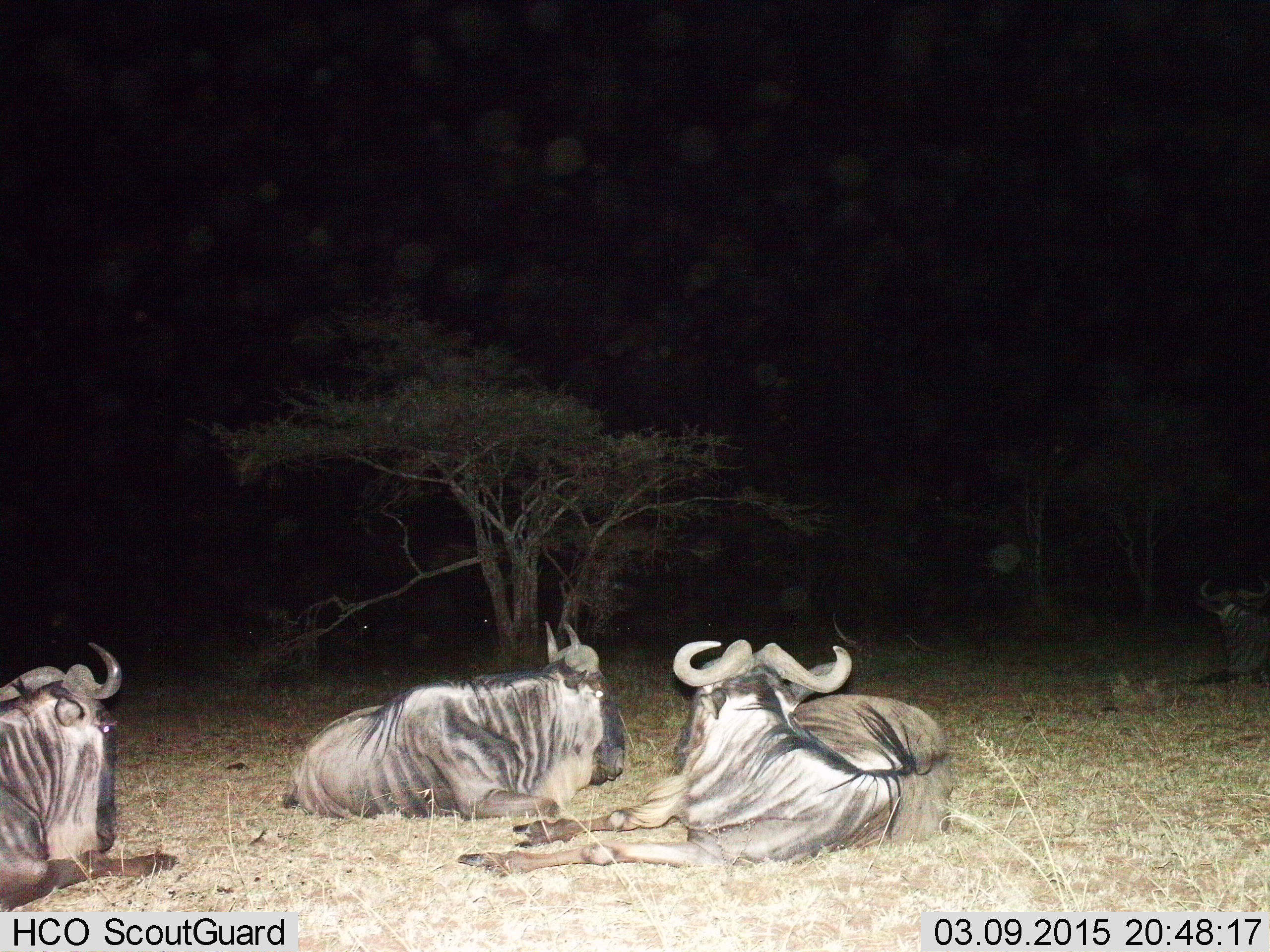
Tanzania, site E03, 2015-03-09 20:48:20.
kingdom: Animalia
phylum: Chordata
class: Mammalia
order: Artiodactyla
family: Bovidae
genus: Connochaetes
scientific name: Connochaetes taurinus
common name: blue wildebeest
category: wildebeest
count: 4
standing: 0%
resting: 100%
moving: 0%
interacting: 0%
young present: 0%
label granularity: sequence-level